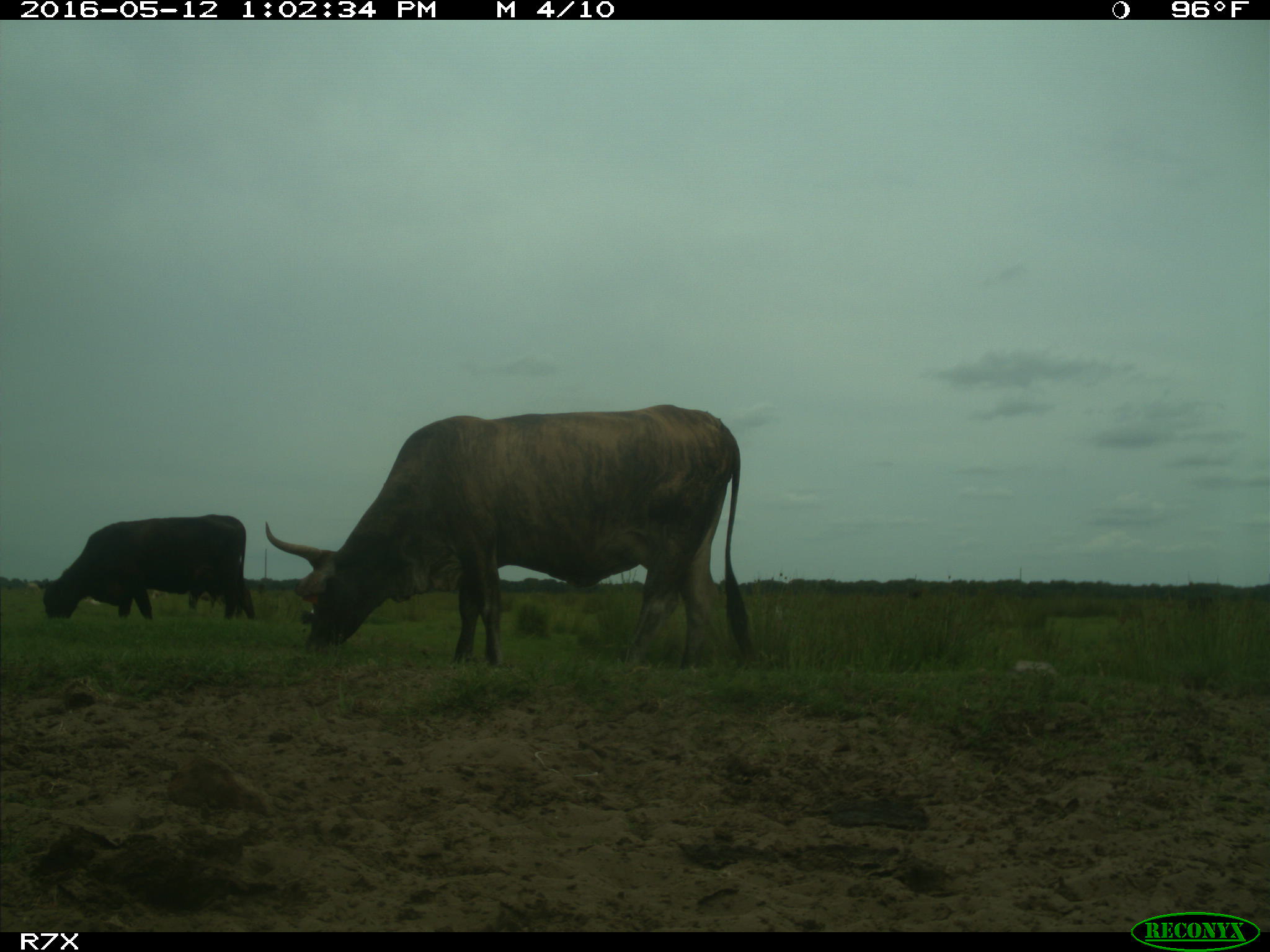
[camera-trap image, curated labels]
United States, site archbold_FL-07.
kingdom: Animalia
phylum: Chordata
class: Mammalia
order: Artiodactyla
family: Bovidae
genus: Bos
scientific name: Bos taurus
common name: domestic cow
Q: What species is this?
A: Bos taurus (domestic cow).